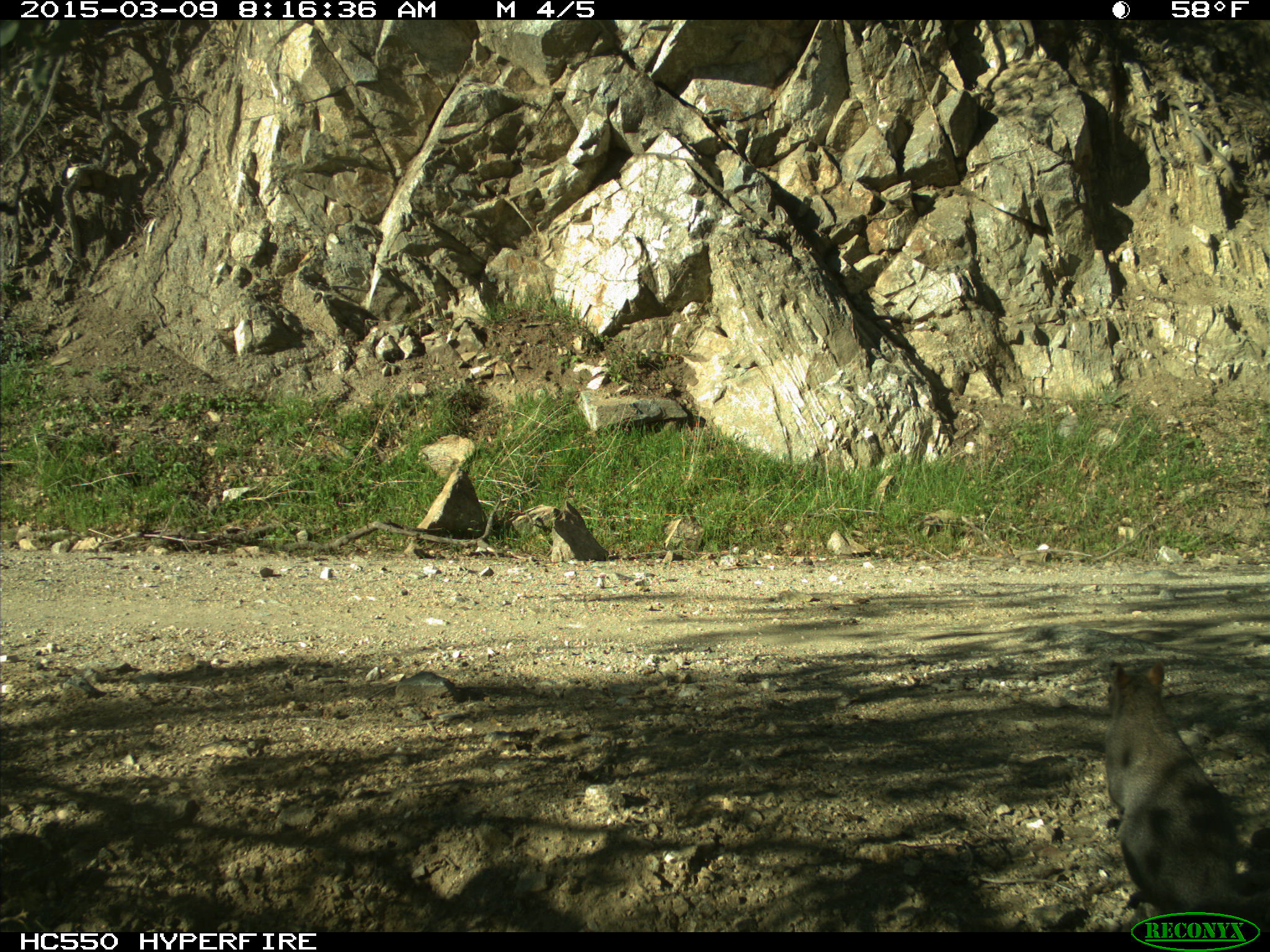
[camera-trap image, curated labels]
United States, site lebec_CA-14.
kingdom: Animalia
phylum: Chordata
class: Mammalia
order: Rodentia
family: Sciuridae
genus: Sciurus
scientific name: Sciurus carolinensis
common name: eastern gray squirrel